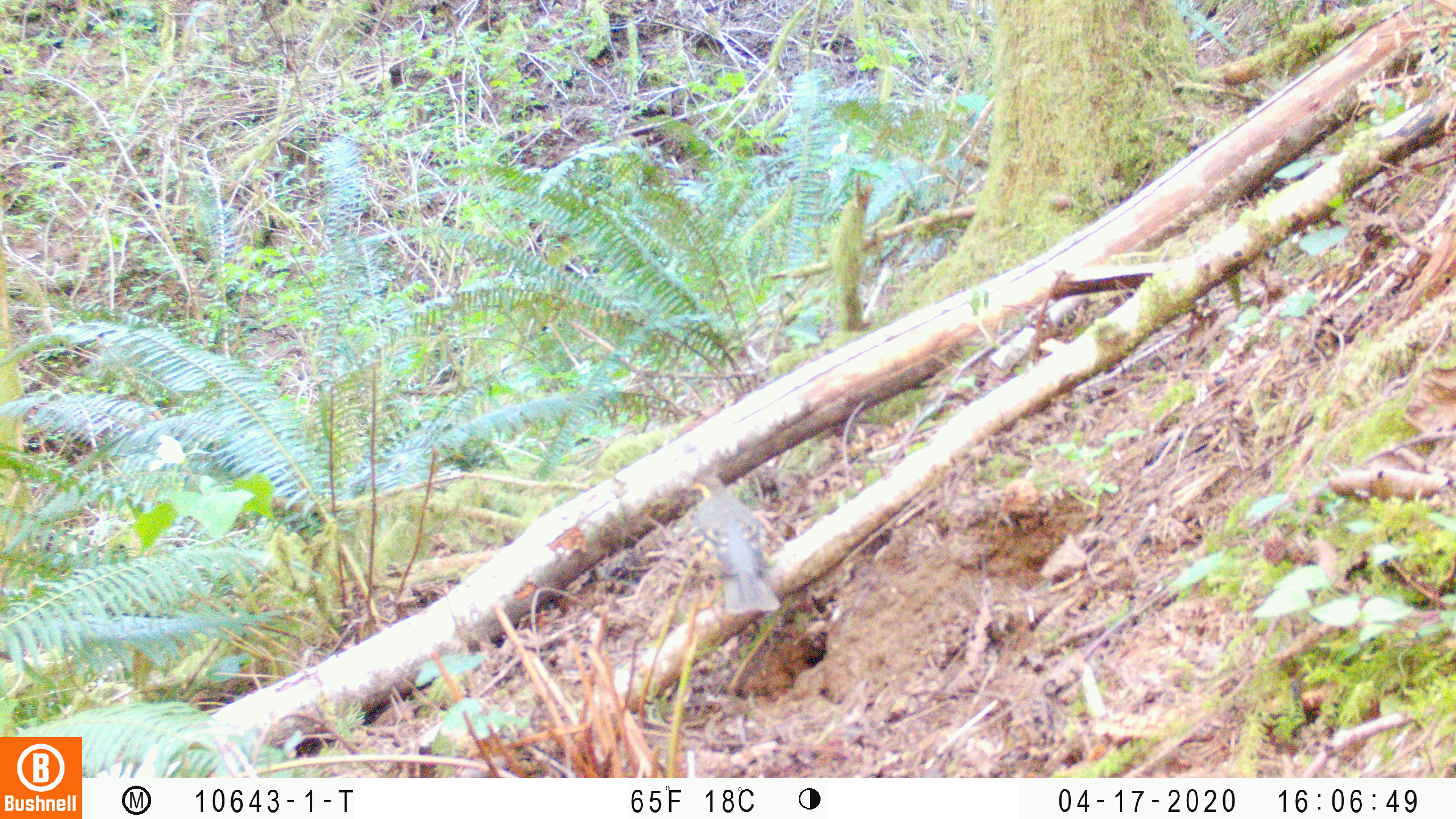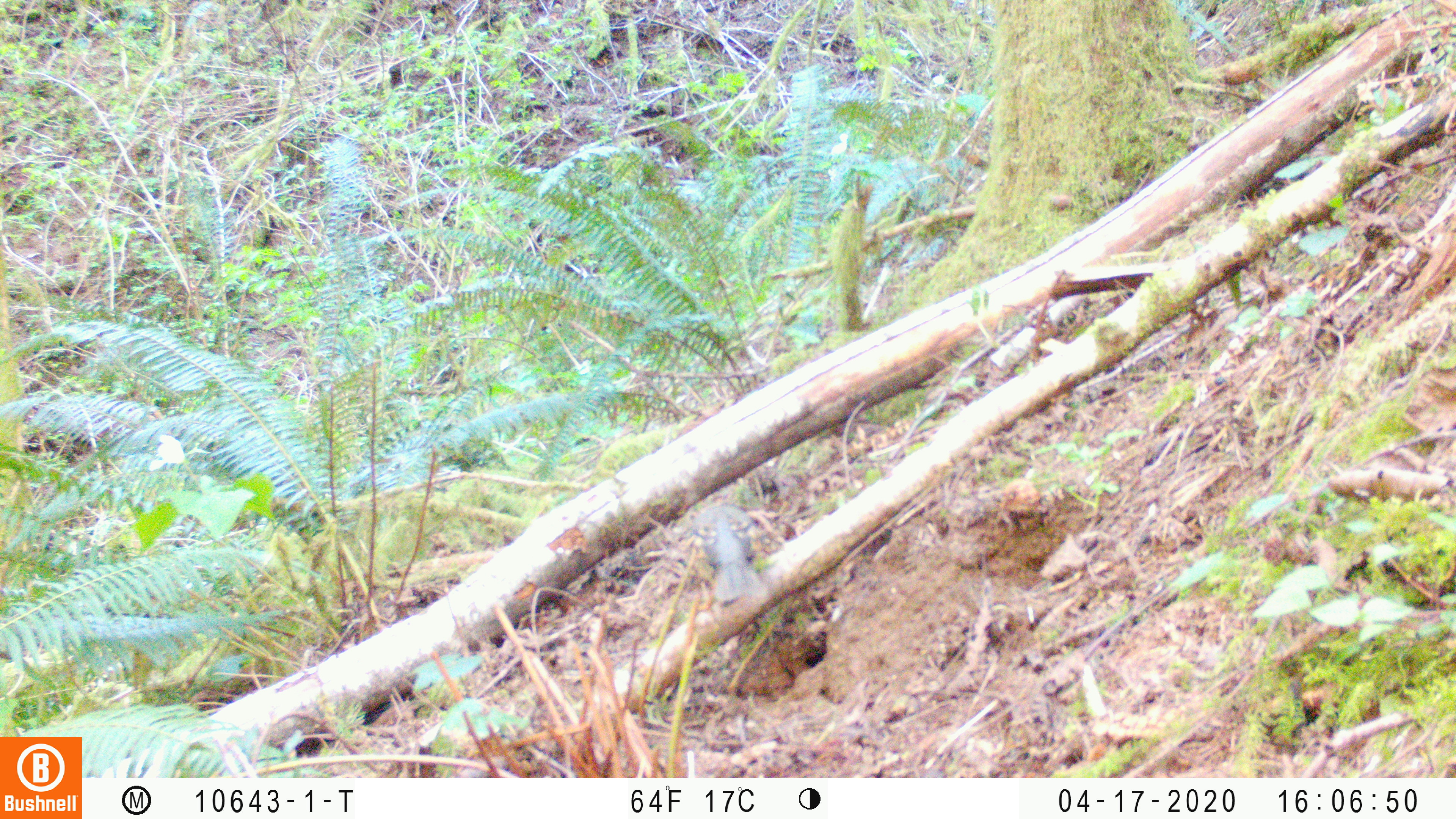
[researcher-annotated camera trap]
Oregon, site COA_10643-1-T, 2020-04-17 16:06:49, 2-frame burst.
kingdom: Animalia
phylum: Chordata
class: Aves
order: Passeriformes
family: Turdidae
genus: Ixoreus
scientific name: Ixoreus naevius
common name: varied thrush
Varied thrush (Ixoreus naevius).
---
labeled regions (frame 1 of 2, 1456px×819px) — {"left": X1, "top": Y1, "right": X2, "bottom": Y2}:
varied thrush: {"left": 683, "top": 476, "right": 782, "bottom": 617}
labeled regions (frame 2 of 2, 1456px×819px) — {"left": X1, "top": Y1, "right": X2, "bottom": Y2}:
varied thrush: {"left": 691, "top": 499, "right": 767, "bottom": 601}